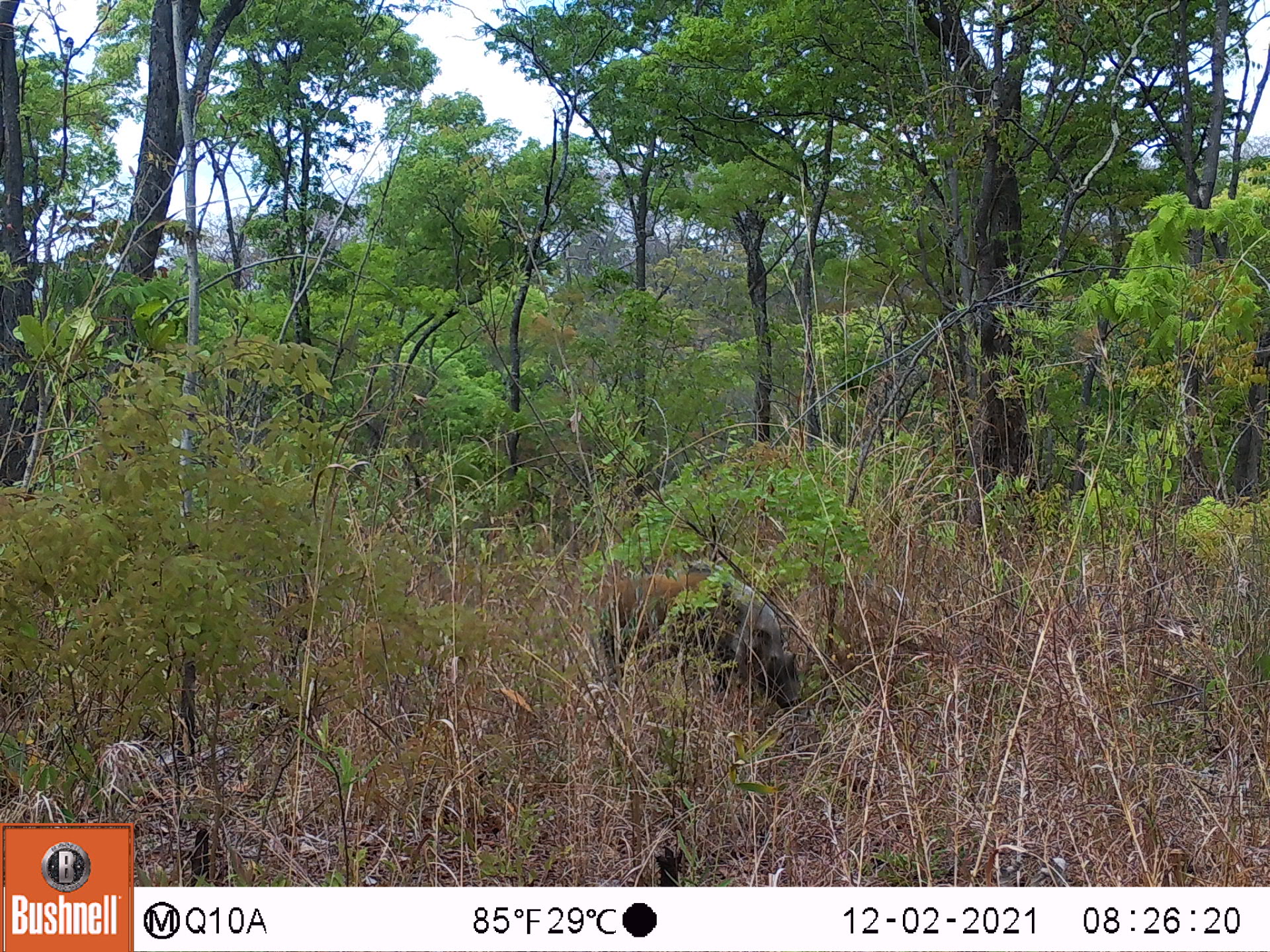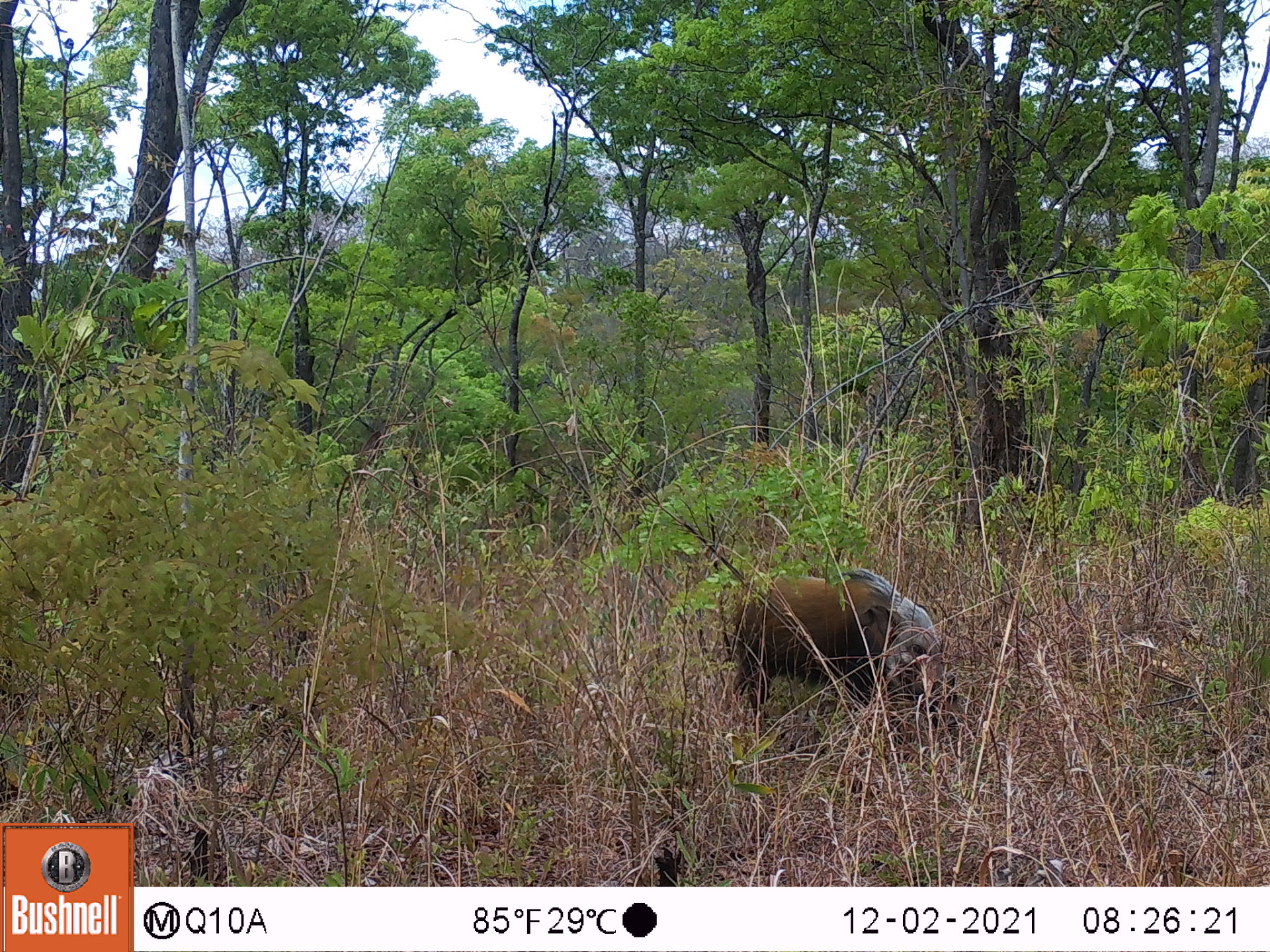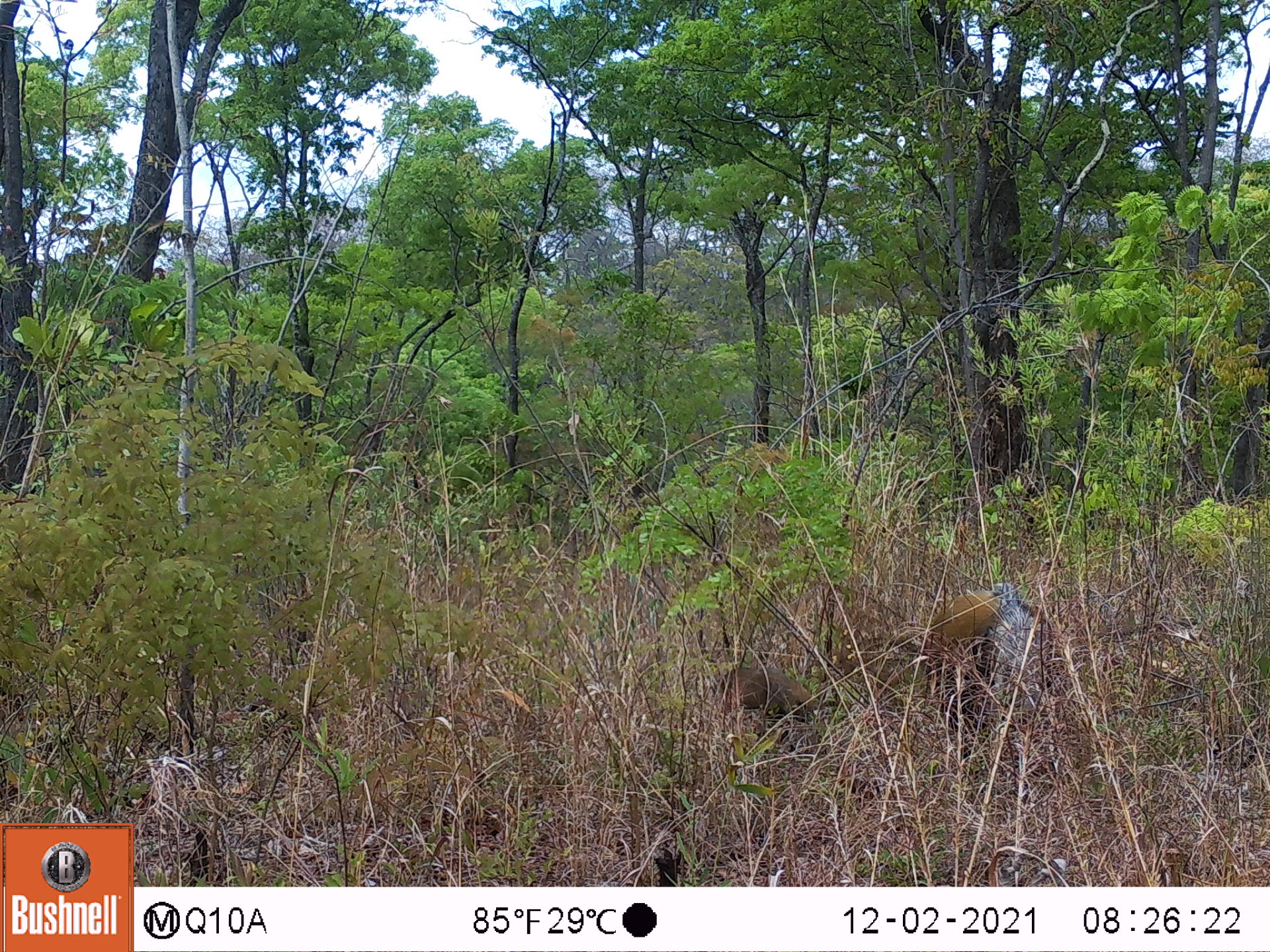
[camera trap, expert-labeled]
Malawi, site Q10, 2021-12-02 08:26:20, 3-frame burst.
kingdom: Animalia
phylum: Chordata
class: Mammalia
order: Artiodactyla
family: Suidae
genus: Potamochoerus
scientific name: Potamochoerus larvatus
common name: bushpig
Bushpig (Potamochoerus larvatus), count 1.